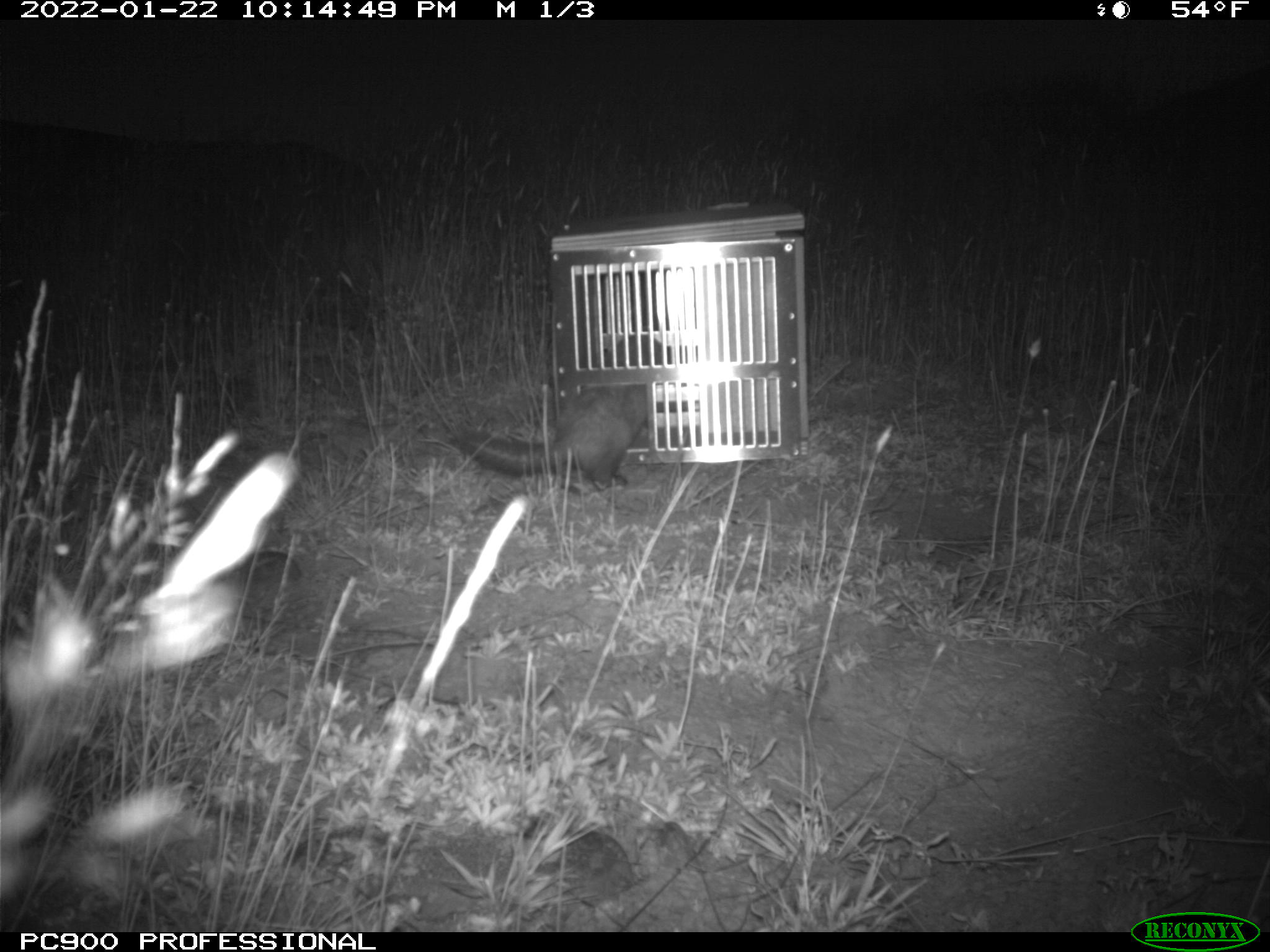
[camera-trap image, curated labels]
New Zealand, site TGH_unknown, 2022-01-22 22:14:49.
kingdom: Animalia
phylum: Chordata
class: Mammalia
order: Carnivora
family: Mustelidae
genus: Mustela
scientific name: Mustela furo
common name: ferret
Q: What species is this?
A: Ferret (Mustela furo).